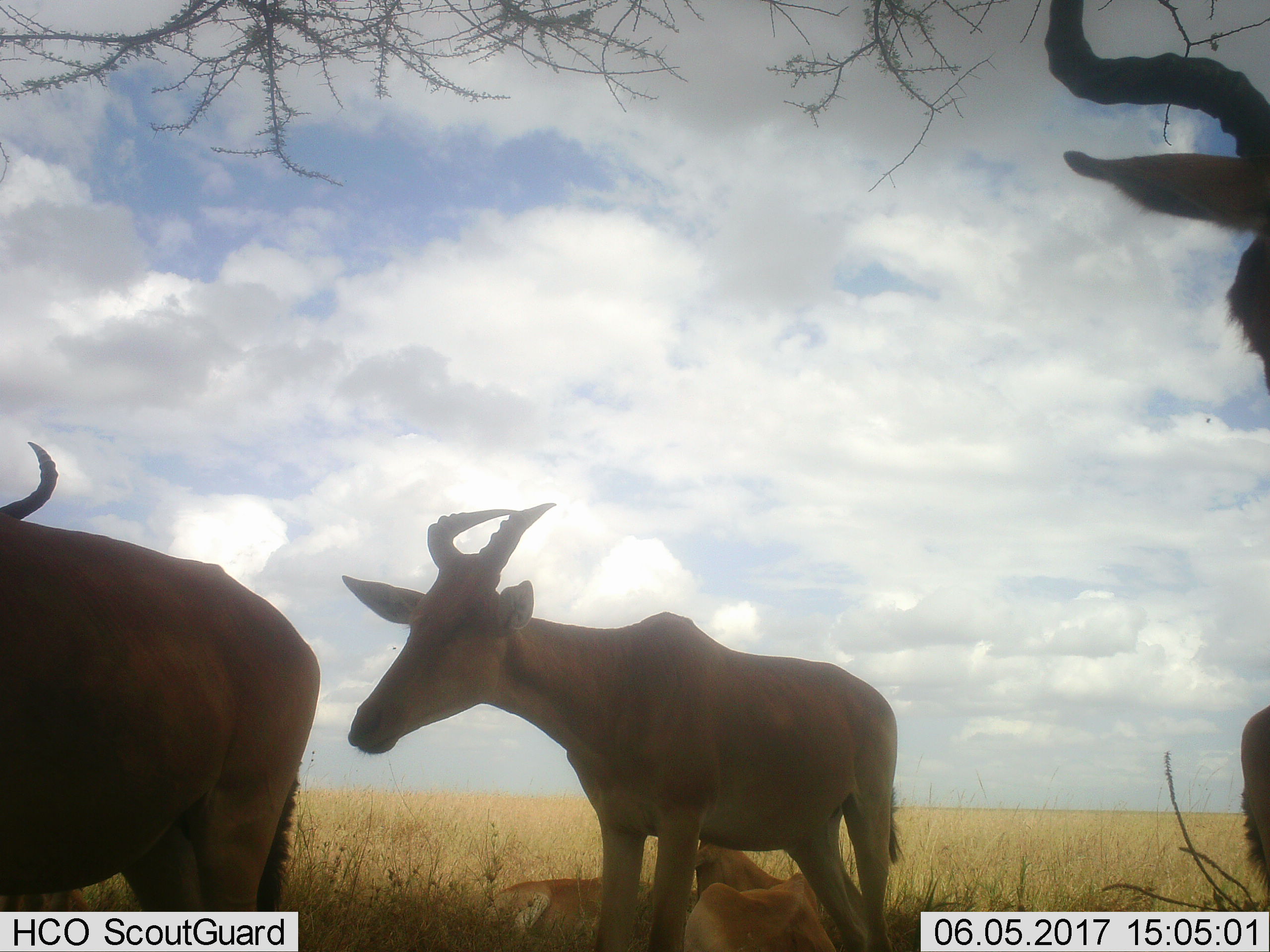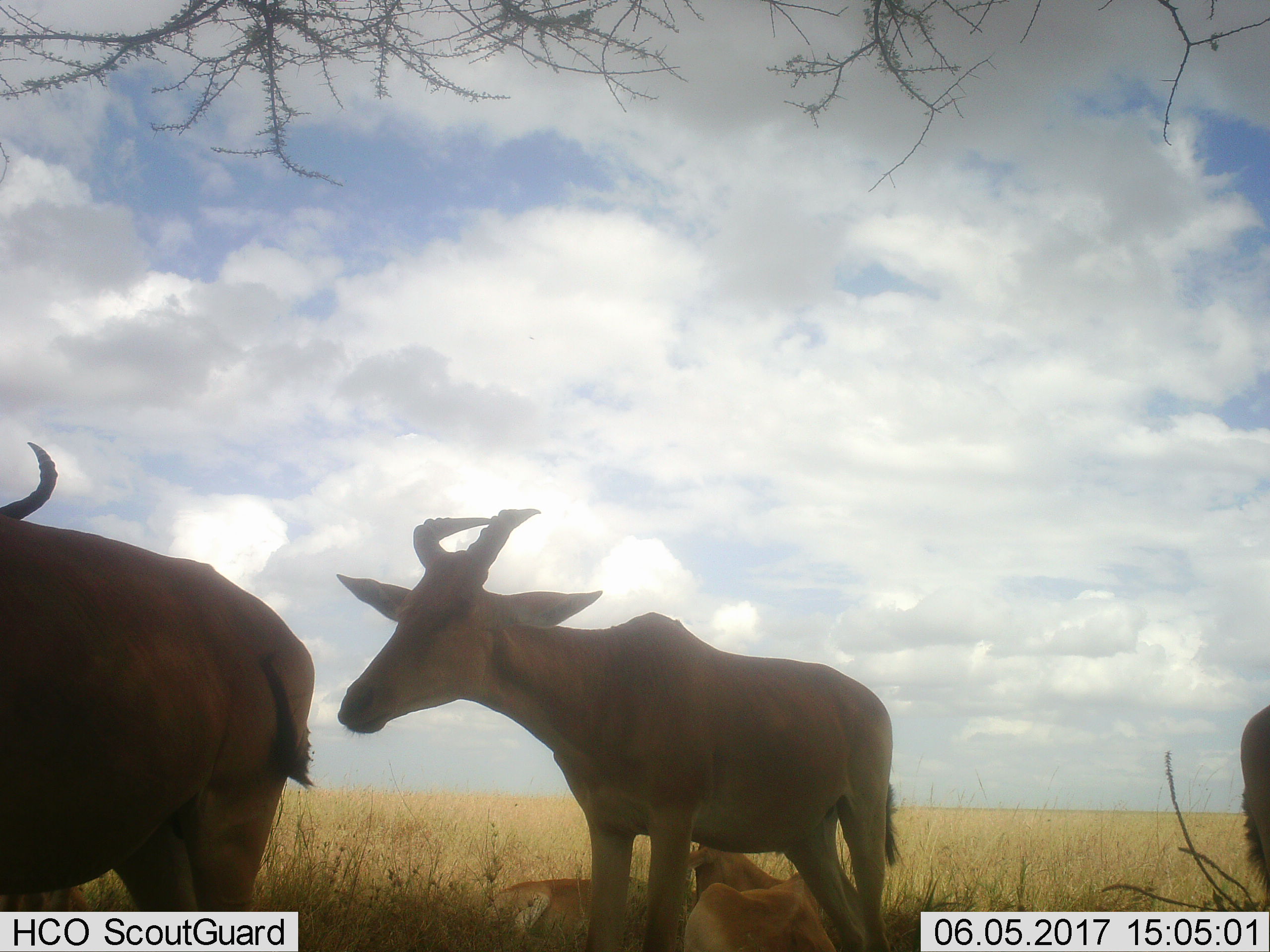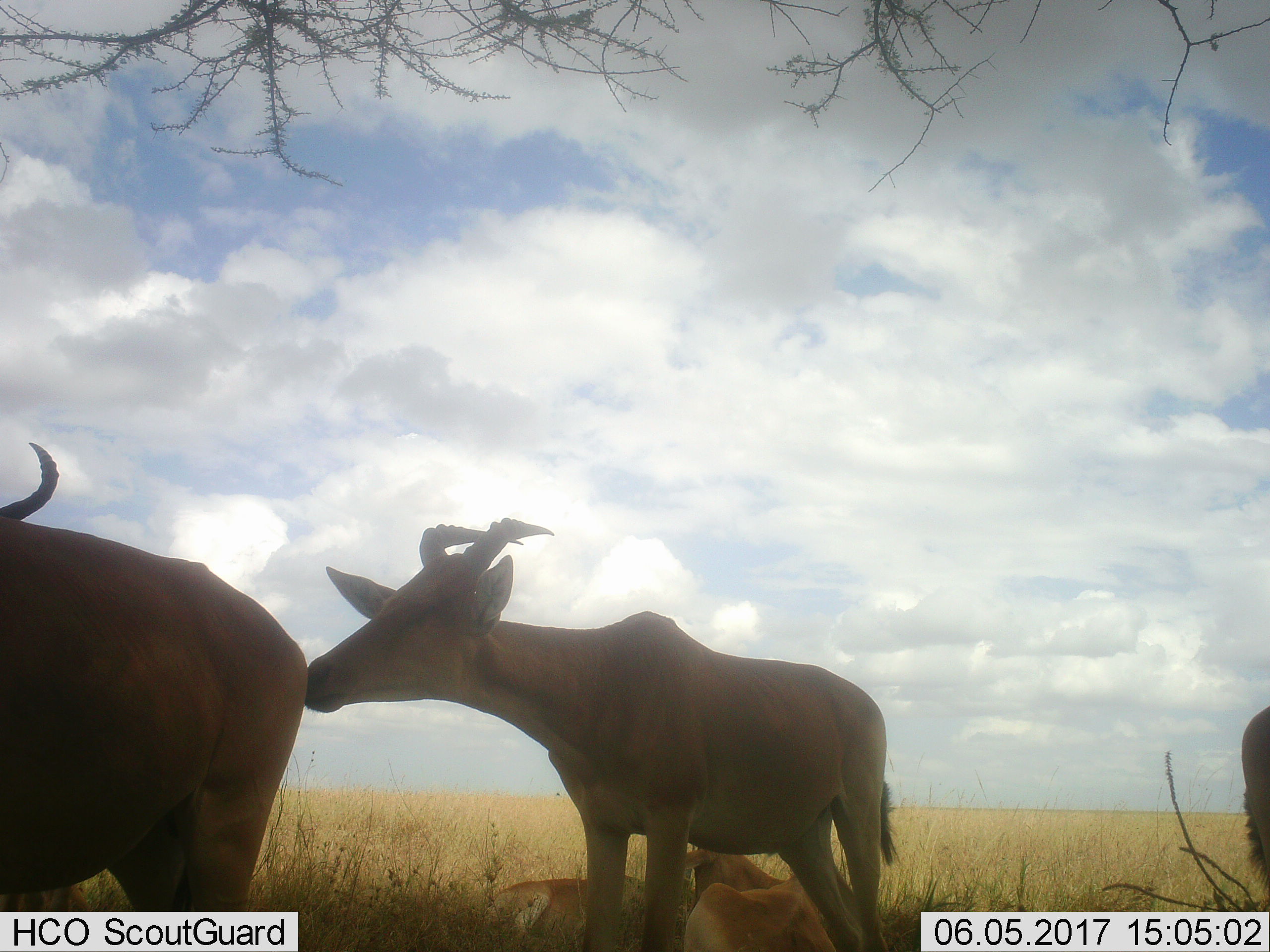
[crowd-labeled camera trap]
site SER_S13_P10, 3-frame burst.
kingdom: Animalia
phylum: Chordata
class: Mammalia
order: Artiodactyla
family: Bovidae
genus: Alcelaphus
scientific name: Alcelaphus buselaphus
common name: hartebeest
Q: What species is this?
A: Hartebeest (Alcelaphus buselaphus).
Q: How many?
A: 5.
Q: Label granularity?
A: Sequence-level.